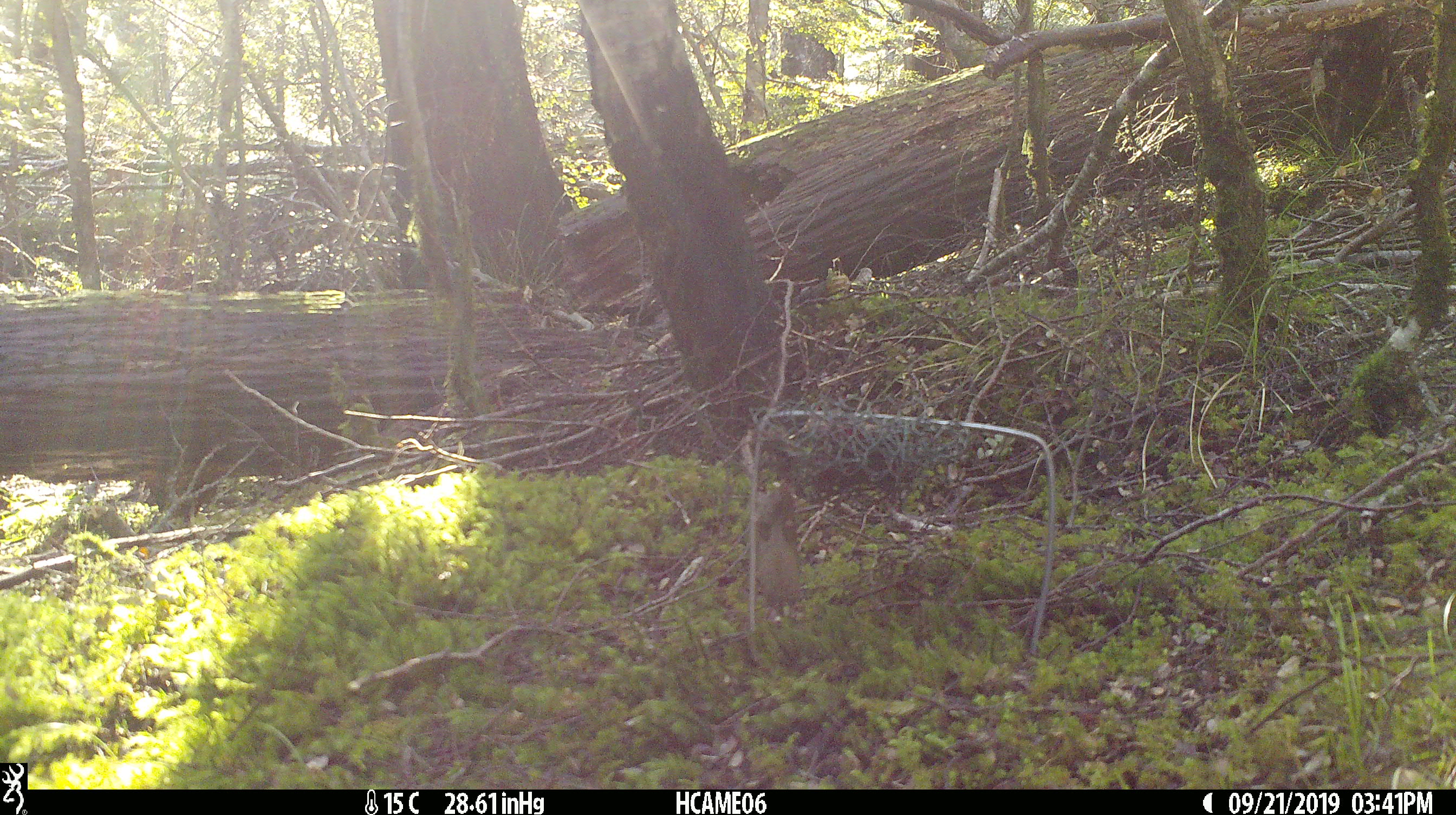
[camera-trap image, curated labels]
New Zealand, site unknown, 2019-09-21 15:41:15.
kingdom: Animalia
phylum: Chordata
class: Mammalia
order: Rodentia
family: Muridae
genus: Mus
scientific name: Mus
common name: mouse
Mouse (Mus).